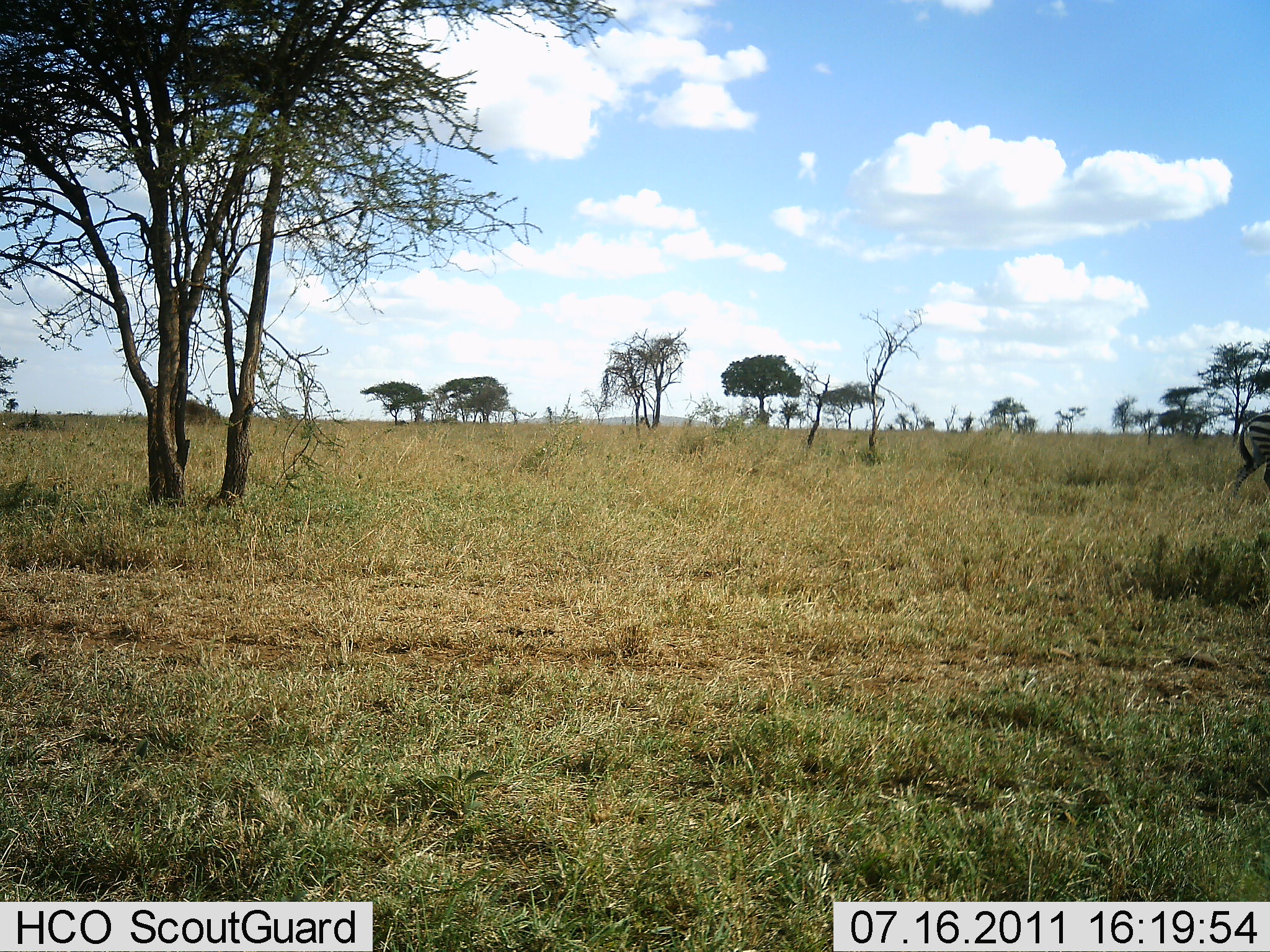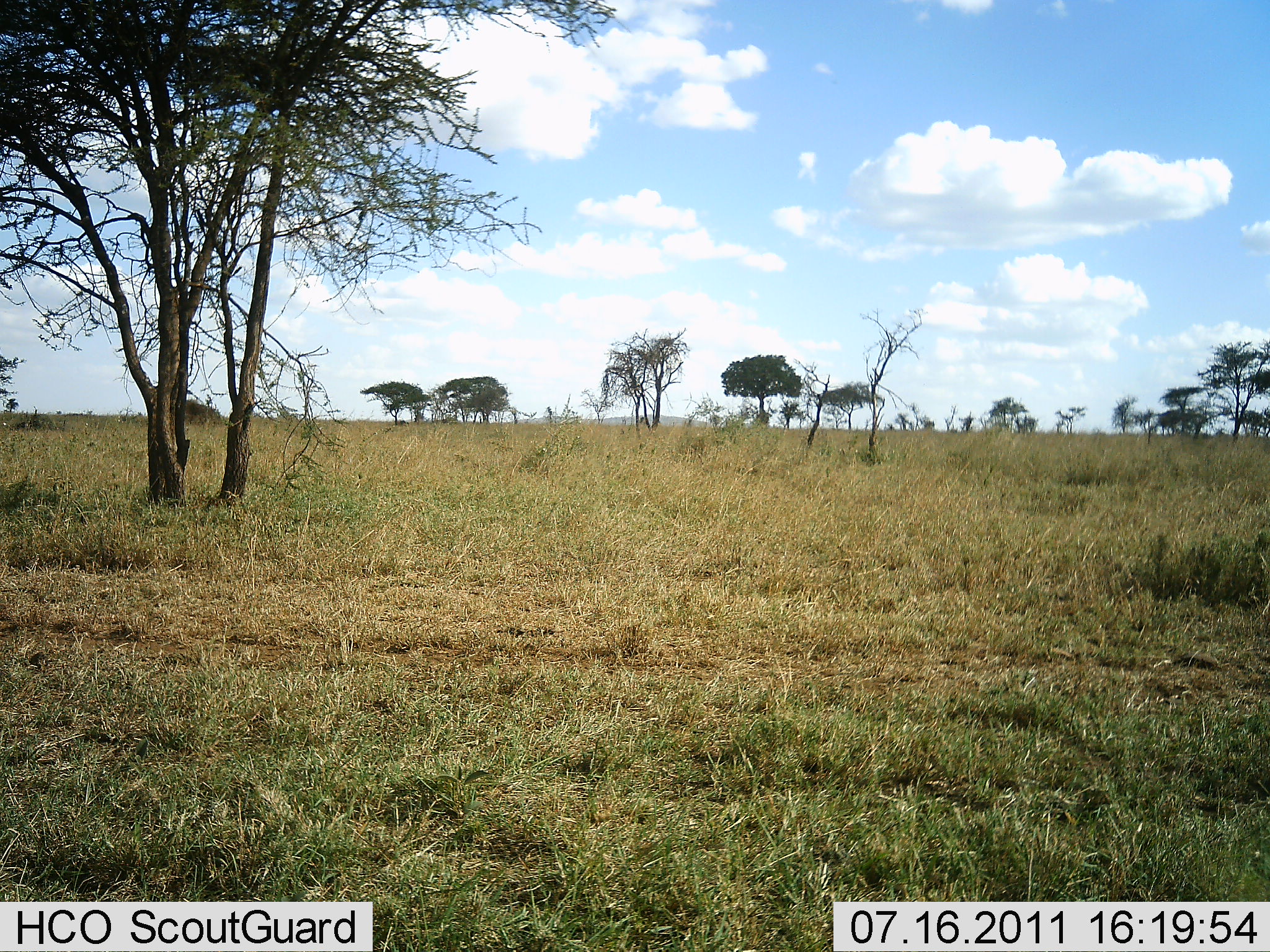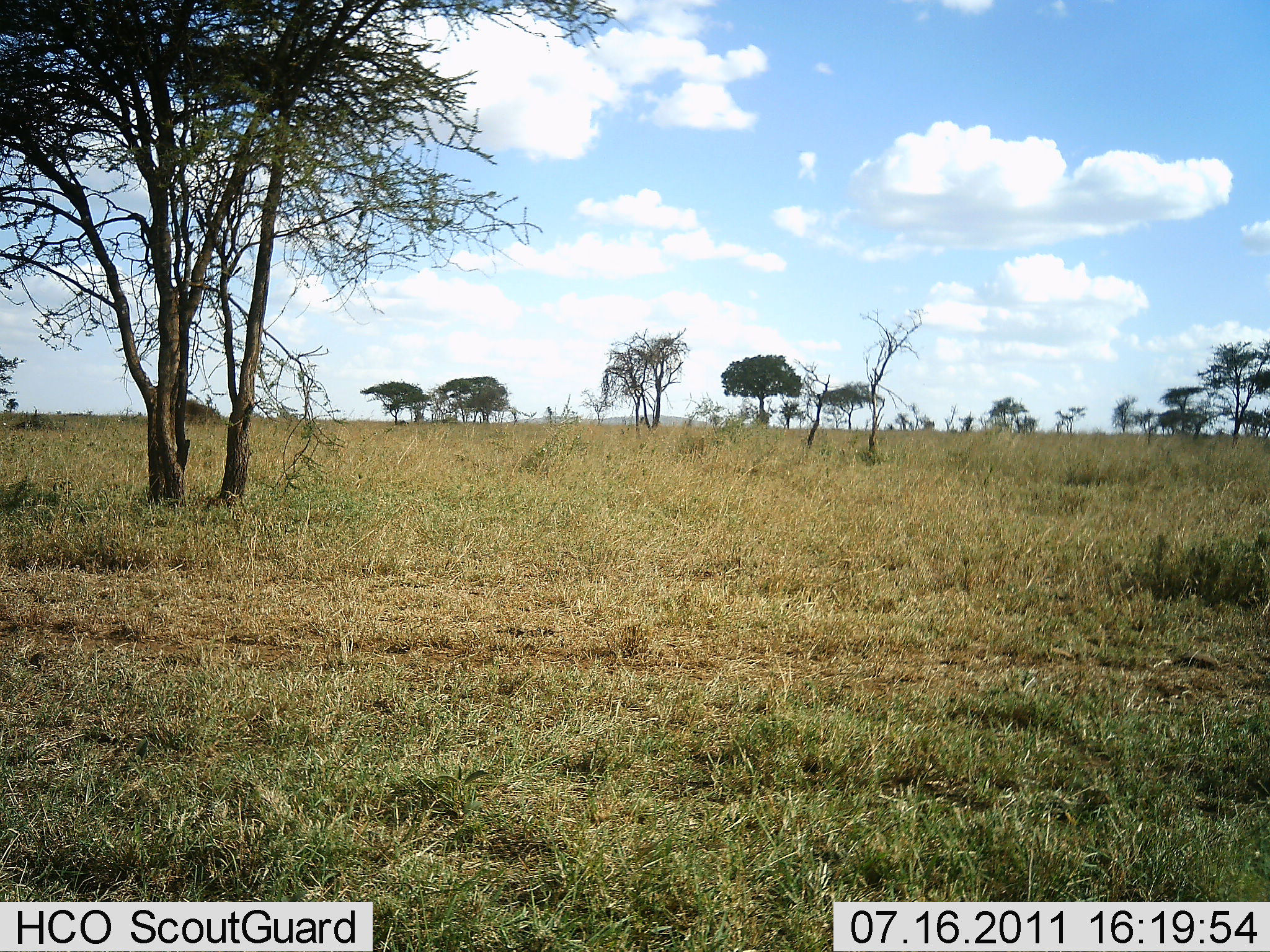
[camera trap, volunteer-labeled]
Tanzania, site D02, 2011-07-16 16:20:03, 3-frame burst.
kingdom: Animalia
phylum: Chordata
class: Mammalia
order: Perissodactyla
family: Equidae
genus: Equus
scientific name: Equus quagga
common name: plains zebra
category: zebra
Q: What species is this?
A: Zebra (plains zebra) (Equus quagga).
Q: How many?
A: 1.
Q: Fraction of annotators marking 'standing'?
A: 0%.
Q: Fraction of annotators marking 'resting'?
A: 0%.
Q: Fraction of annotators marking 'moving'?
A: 100%.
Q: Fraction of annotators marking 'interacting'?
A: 0%.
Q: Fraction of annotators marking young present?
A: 0%.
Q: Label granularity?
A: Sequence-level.